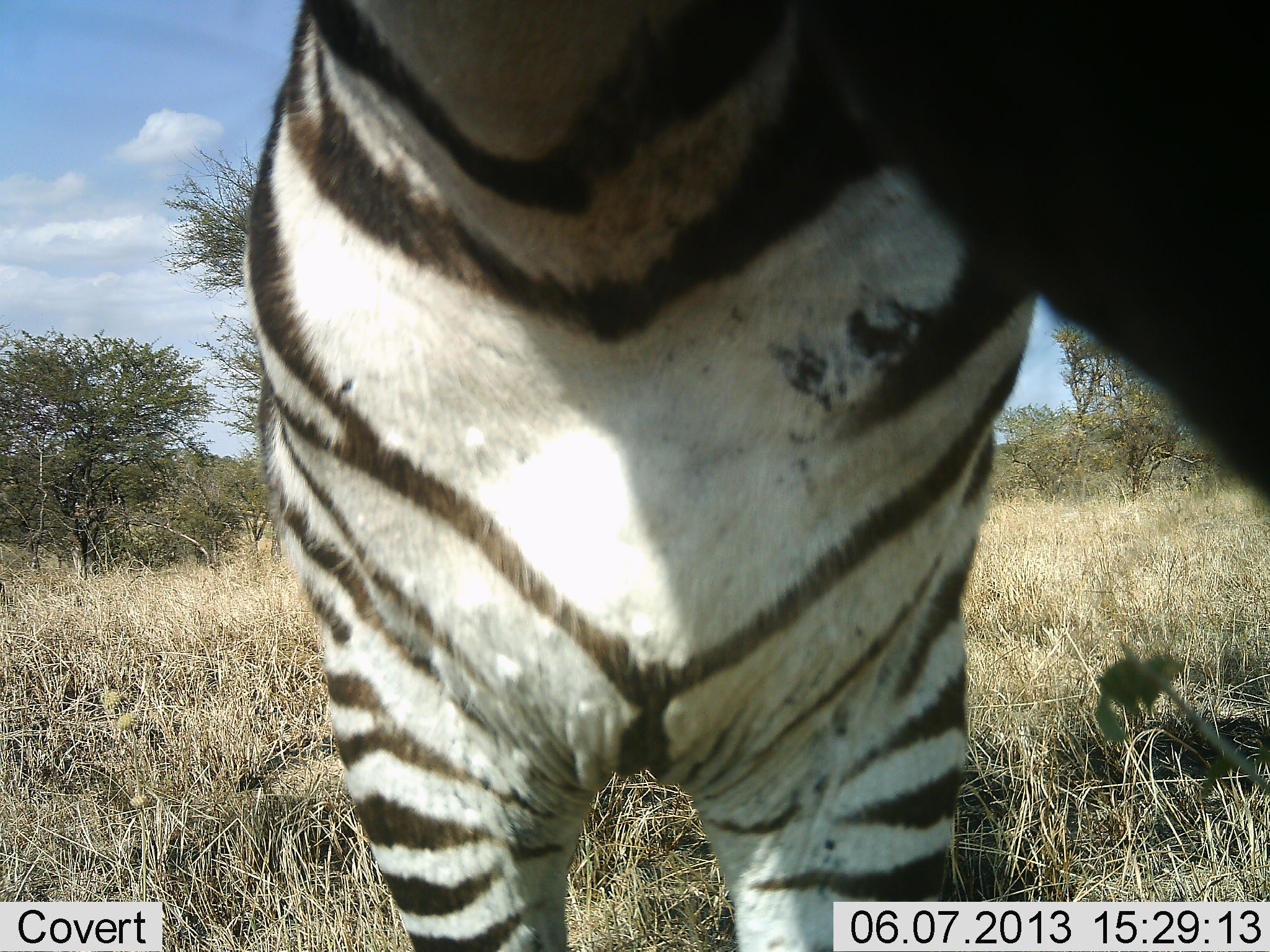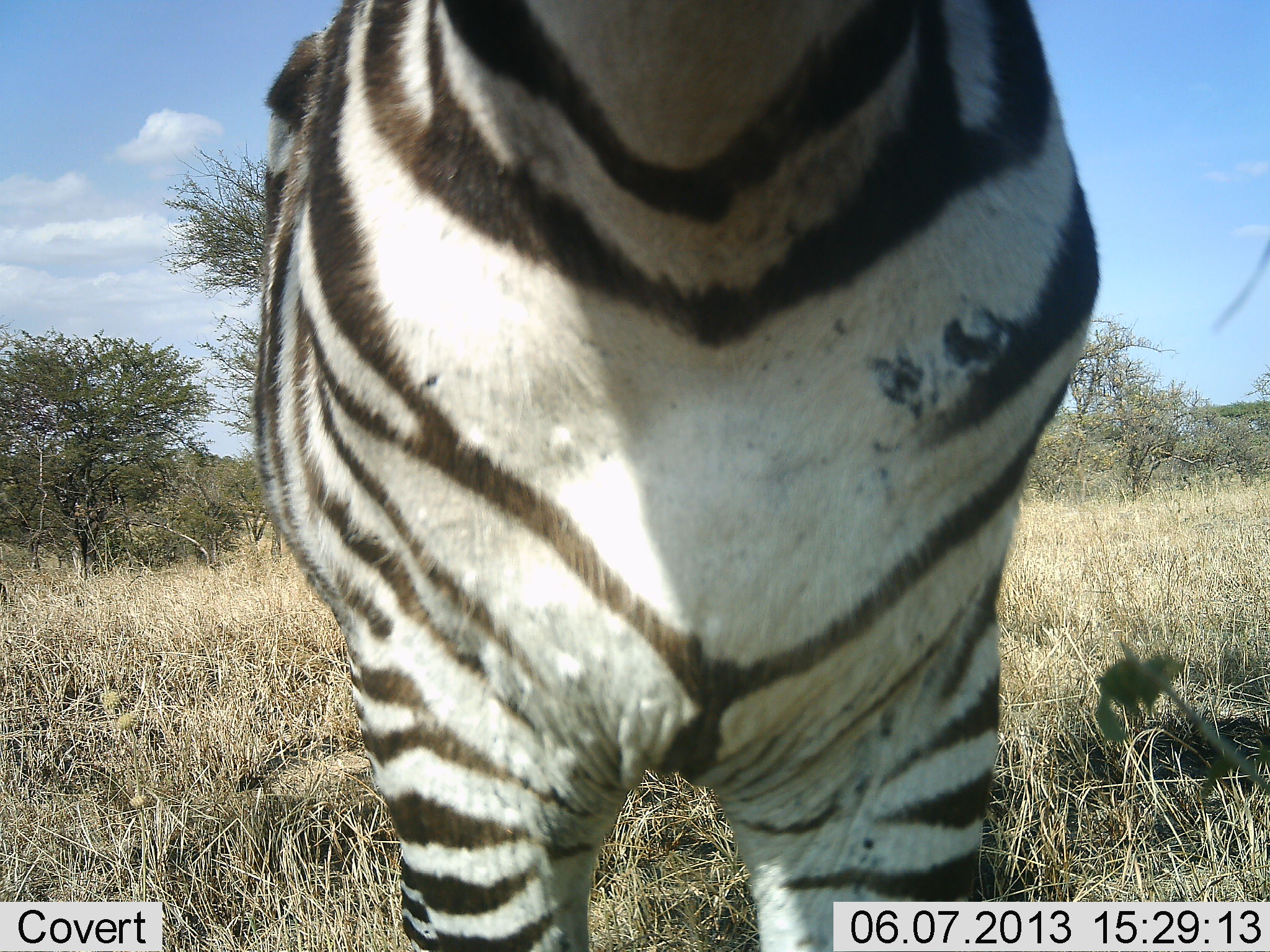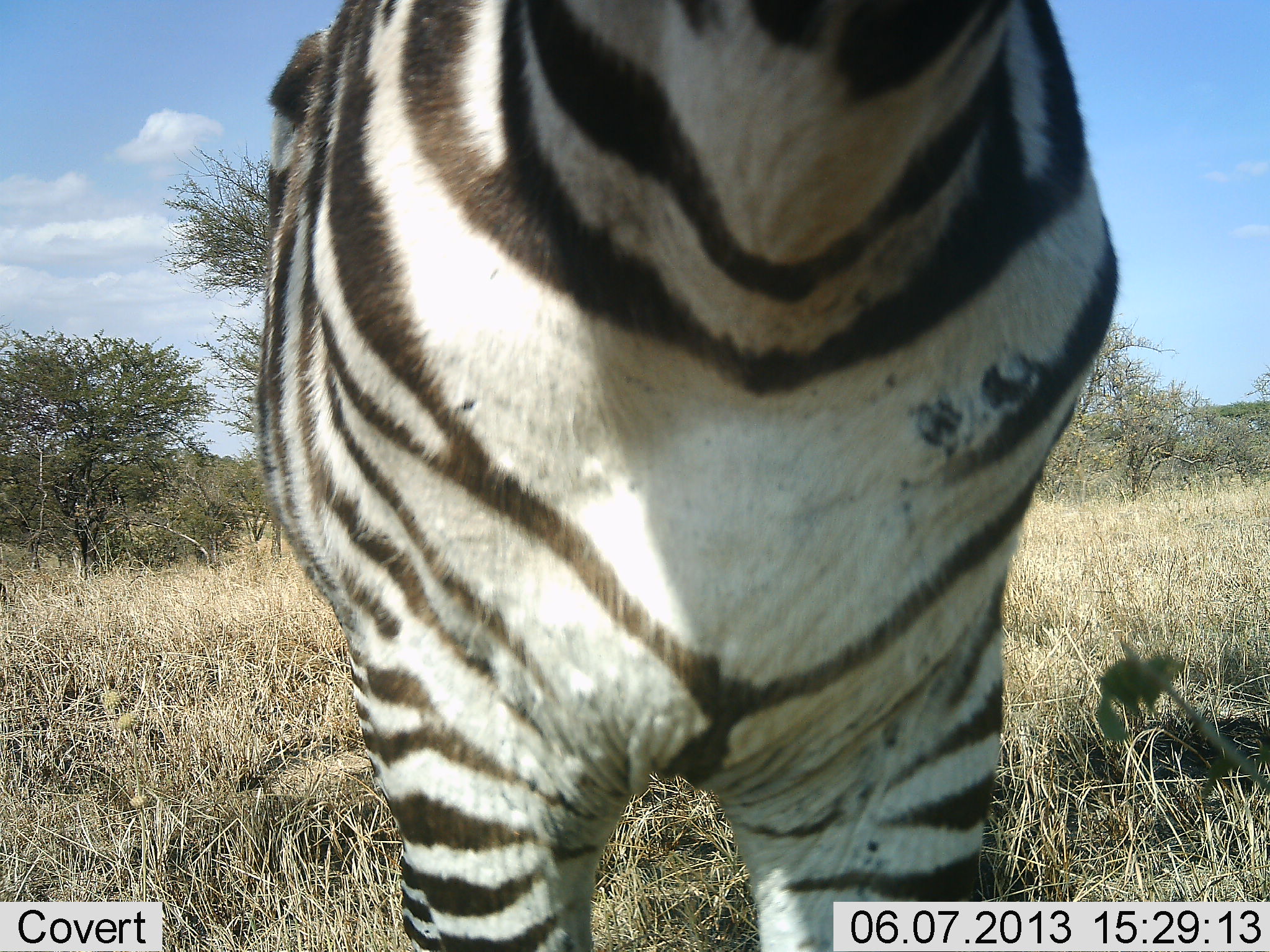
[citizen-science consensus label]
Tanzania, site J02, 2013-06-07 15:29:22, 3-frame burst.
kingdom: Animalia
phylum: Chordata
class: Mammalia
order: Perissodactyla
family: Equidae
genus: Equus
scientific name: Equus quagga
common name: plains zebra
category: zebra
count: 1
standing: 89%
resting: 3%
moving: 3%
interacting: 3%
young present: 3%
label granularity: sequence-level